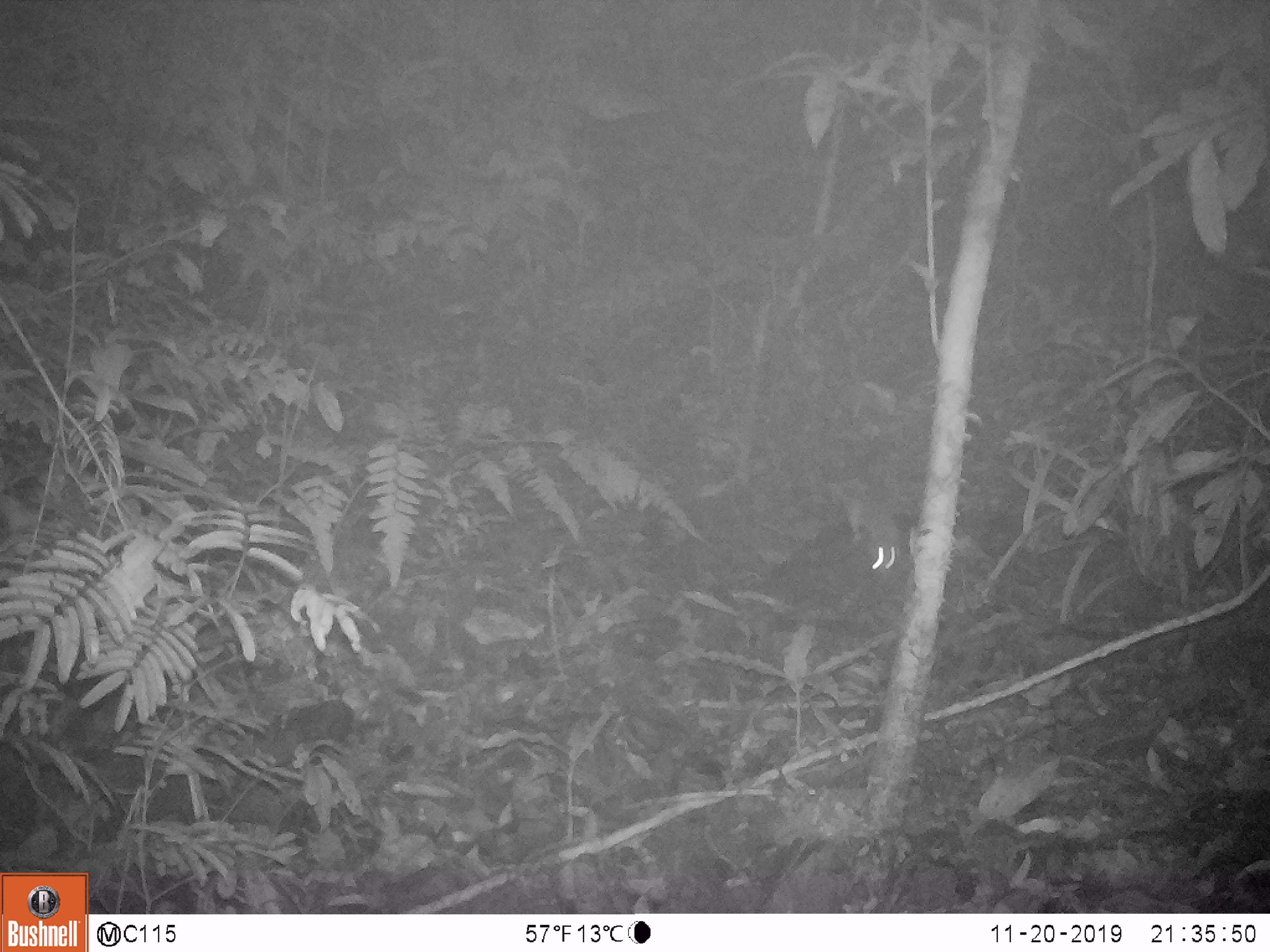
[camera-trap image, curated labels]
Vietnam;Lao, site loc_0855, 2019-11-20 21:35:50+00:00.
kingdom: Animalia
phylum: Chordata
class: Mammalia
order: Rodentia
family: Muridae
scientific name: Muridae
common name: old-world mice and rats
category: unidentified murid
Unidentified murid (old-world mice and rats) (Muridae). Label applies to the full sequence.